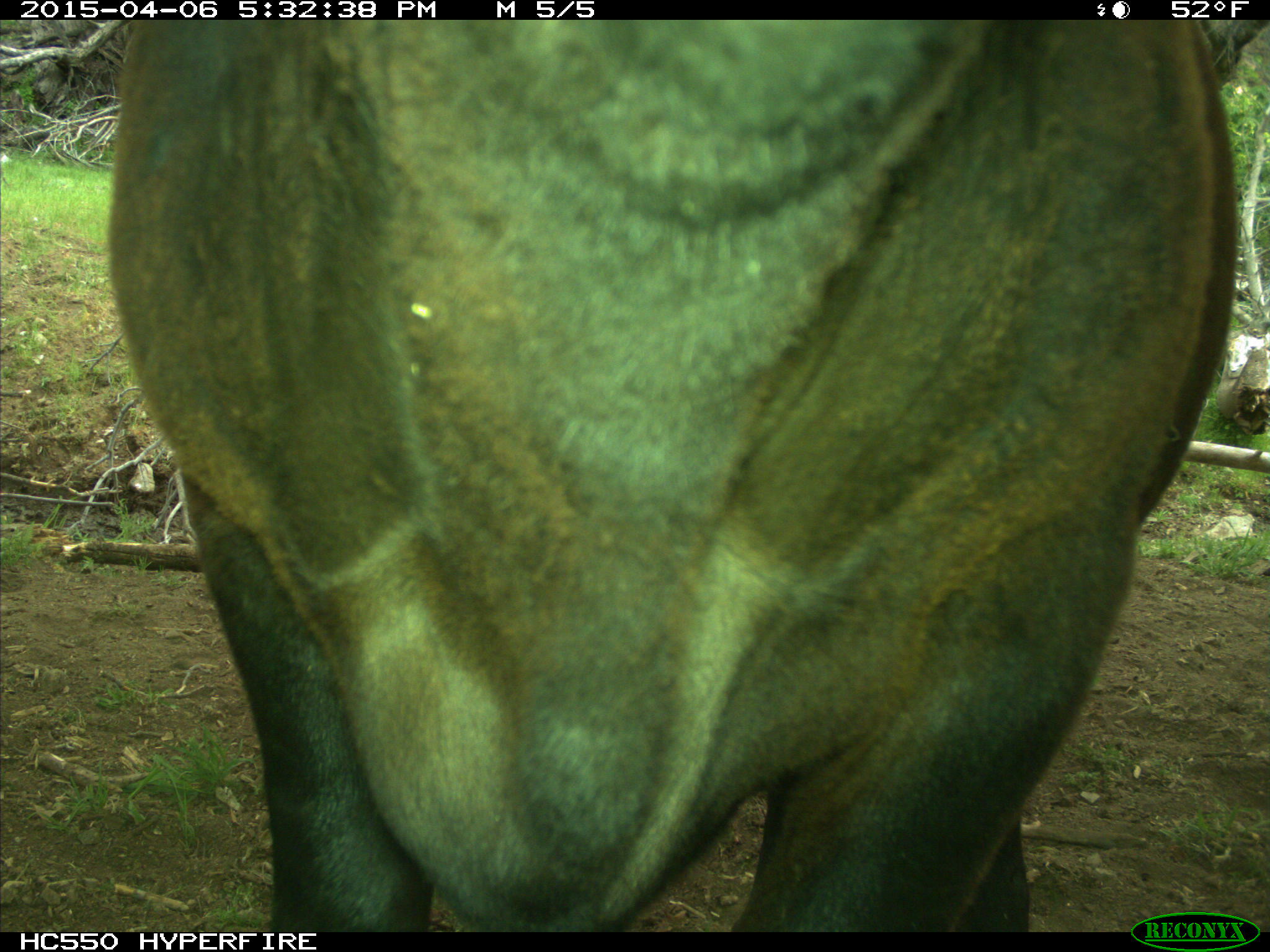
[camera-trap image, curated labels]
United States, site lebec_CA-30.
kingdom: Animalia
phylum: Chordata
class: Mammalia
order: Artiodactyla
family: Bovidae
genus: Bos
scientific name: Bos taurus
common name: domestic cow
Bos taurus (domestic cow).